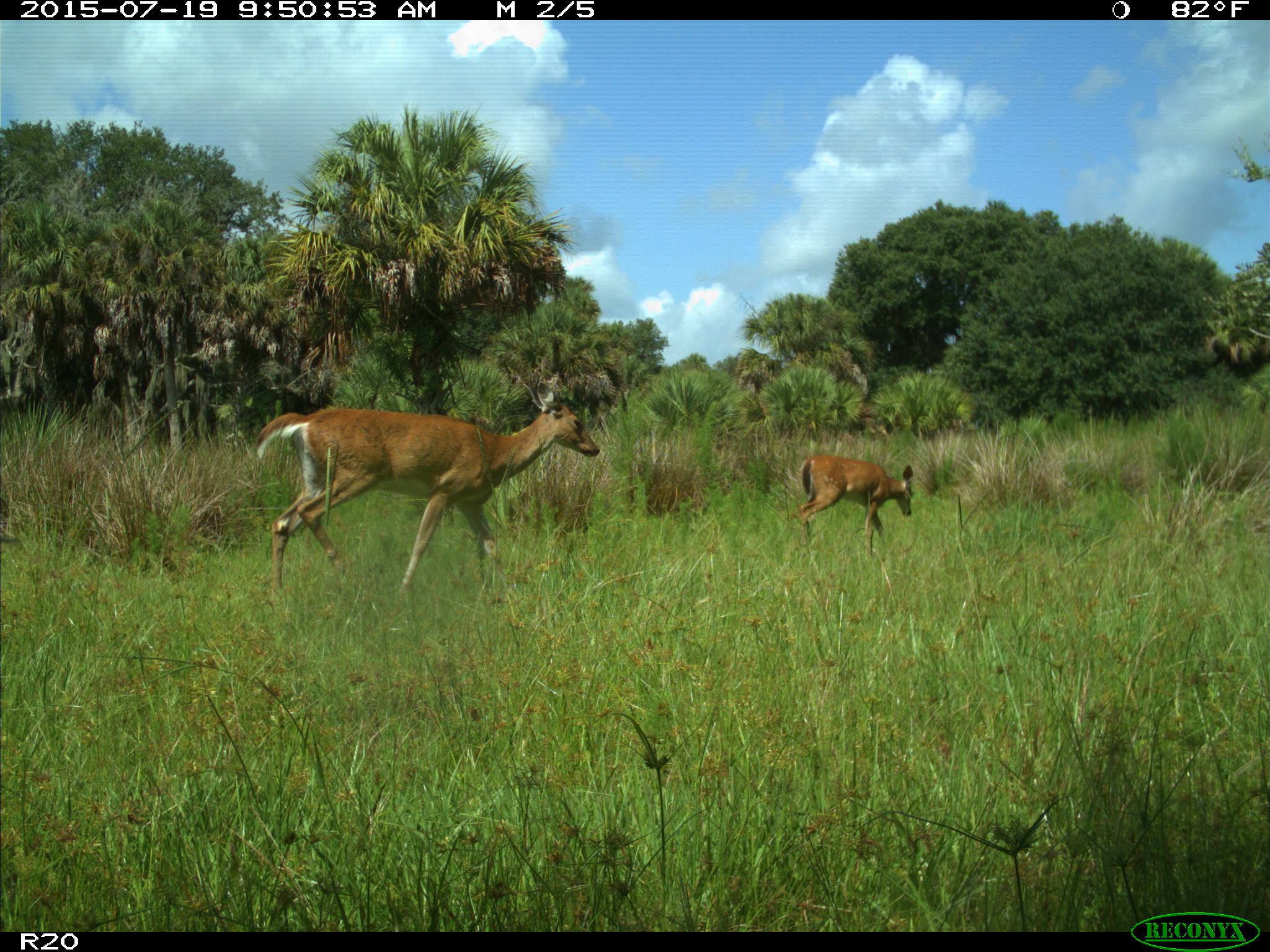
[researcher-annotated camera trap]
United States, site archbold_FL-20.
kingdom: Animalia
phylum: Chordata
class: Mammalia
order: Artiodactyla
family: Cervidae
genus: Odocoileus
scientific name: Odocoileus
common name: deer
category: unidentified deer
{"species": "unidentified deer (deer) (Odocoileus)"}